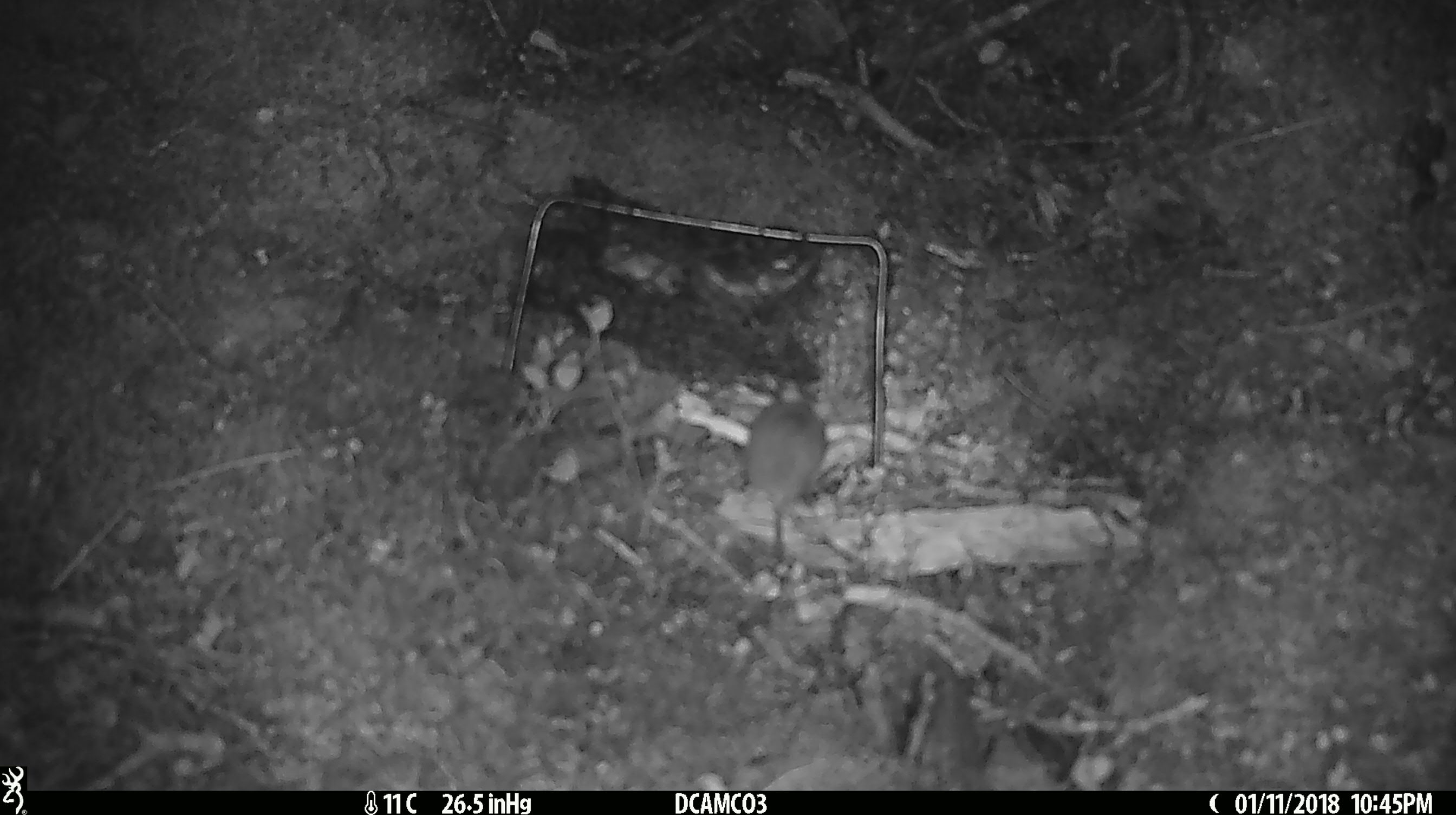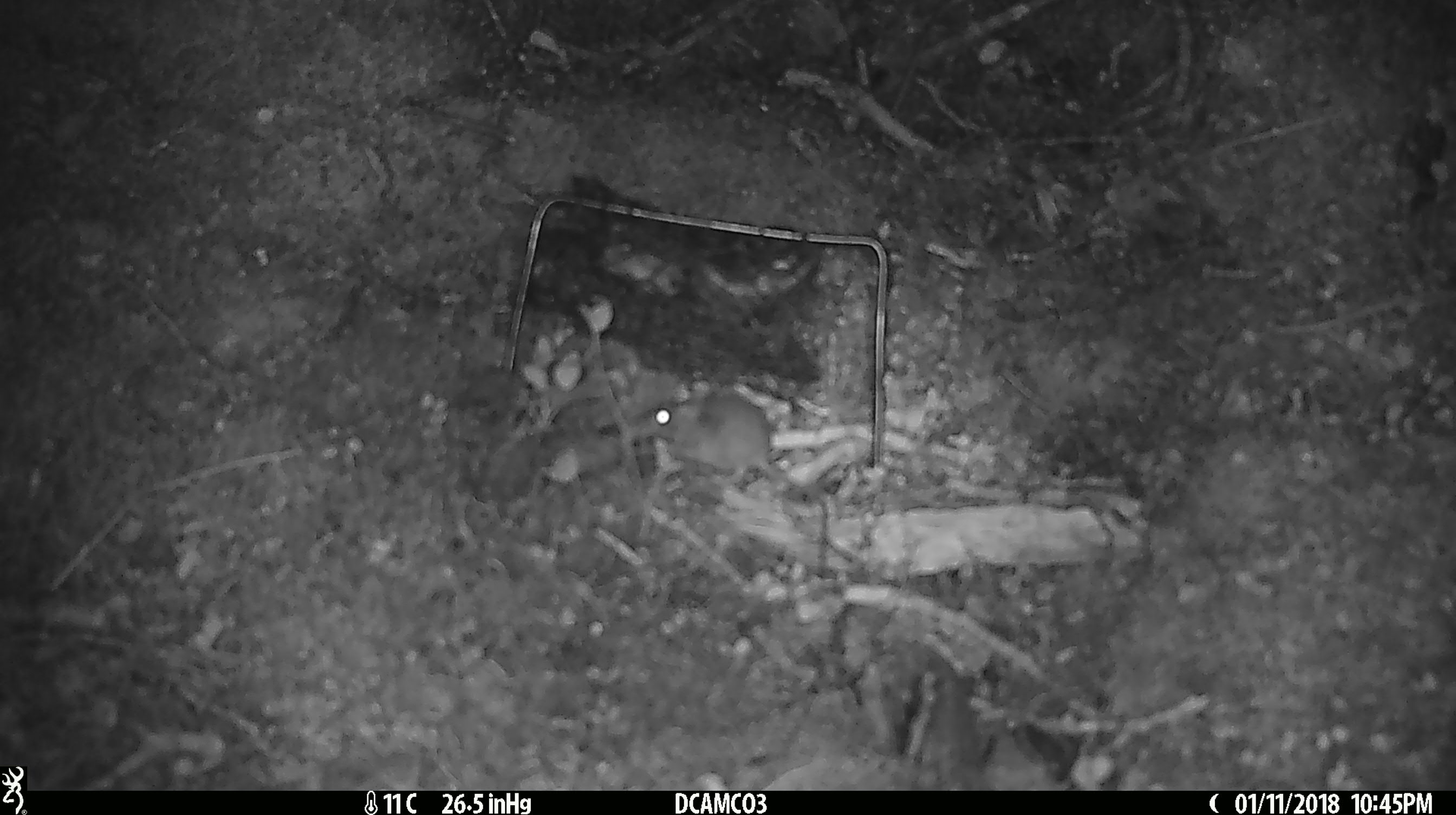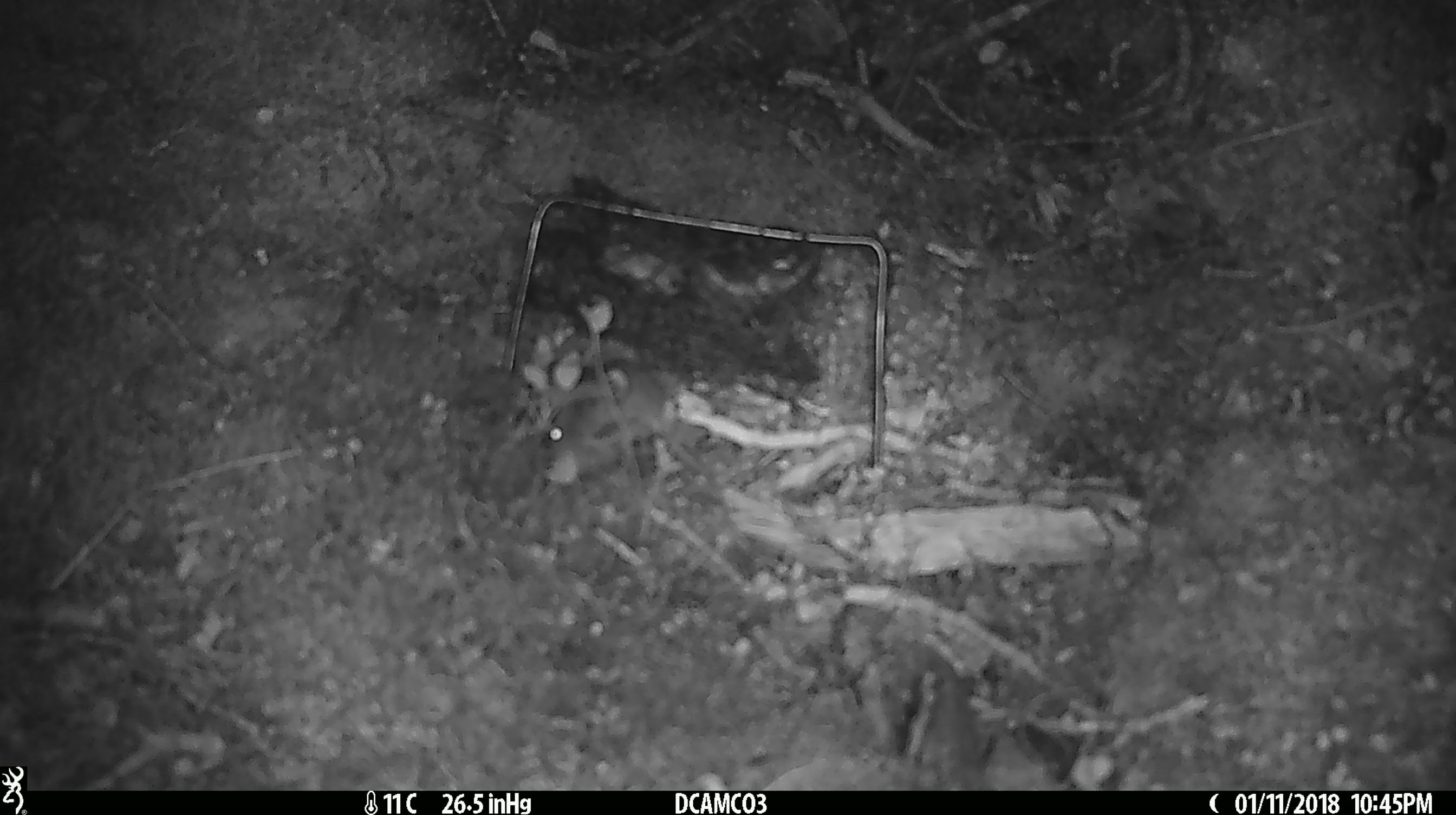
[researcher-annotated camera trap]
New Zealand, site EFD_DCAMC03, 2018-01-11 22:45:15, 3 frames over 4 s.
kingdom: Animalia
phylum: Chordata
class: Mammalia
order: Rodentia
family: Muridae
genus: Mus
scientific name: Mus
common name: mouse